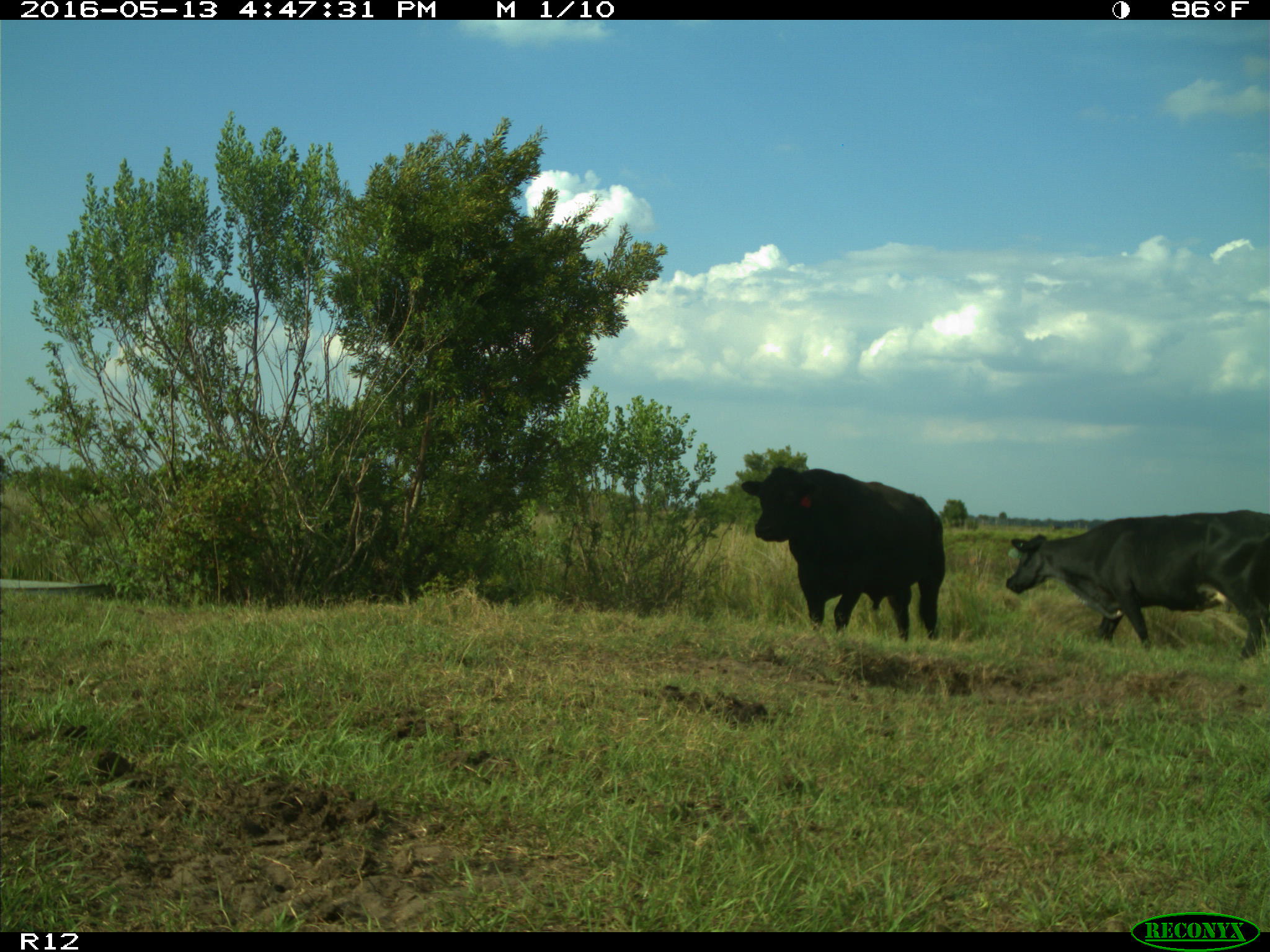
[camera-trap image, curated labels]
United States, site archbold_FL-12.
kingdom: Animalia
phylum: Chordata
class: Mammalia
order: Artiodactyla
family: Bovidae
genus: Bos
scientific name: Bos taurus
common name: domestic cow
Bos taurus (domestic cow).